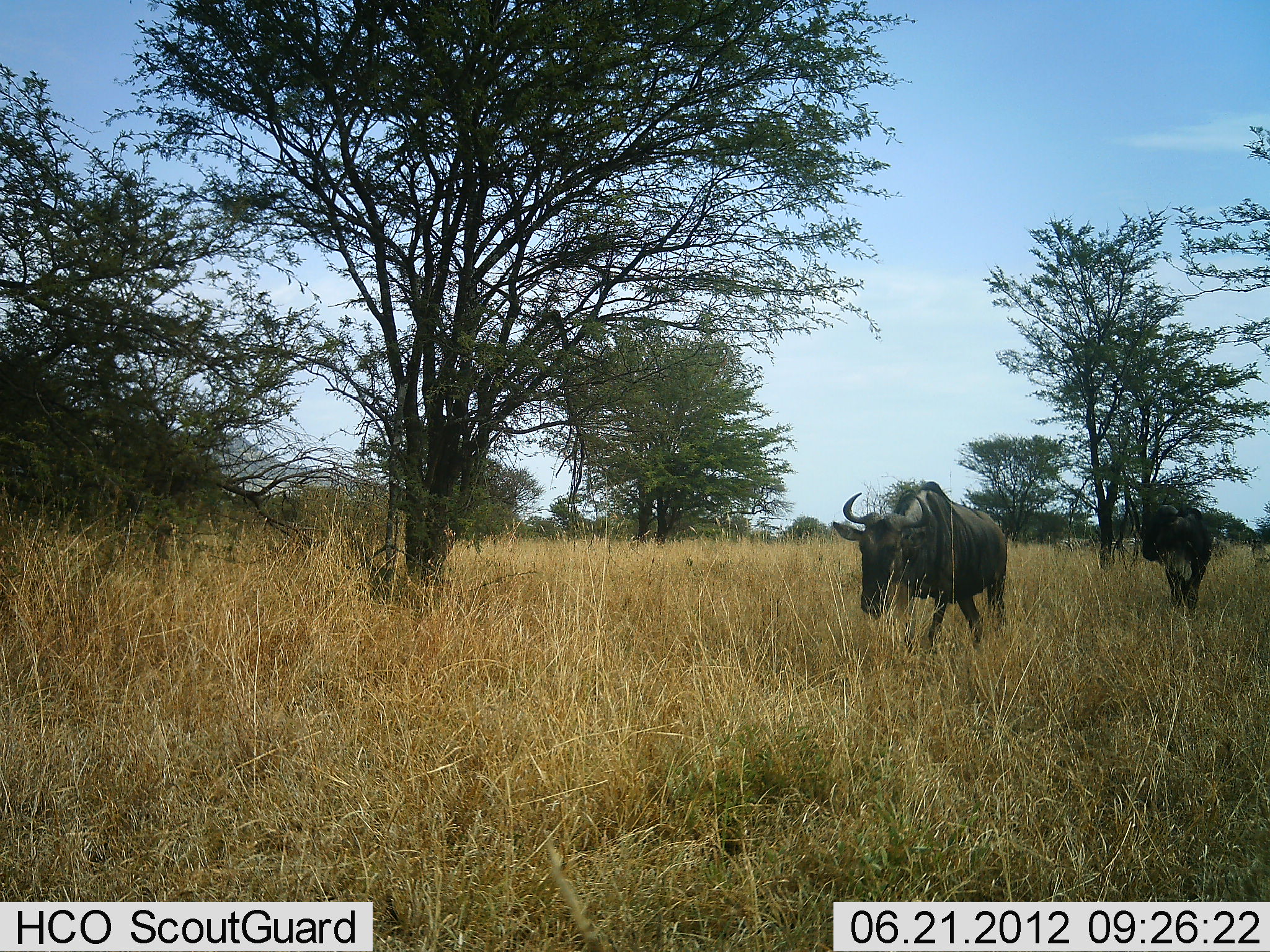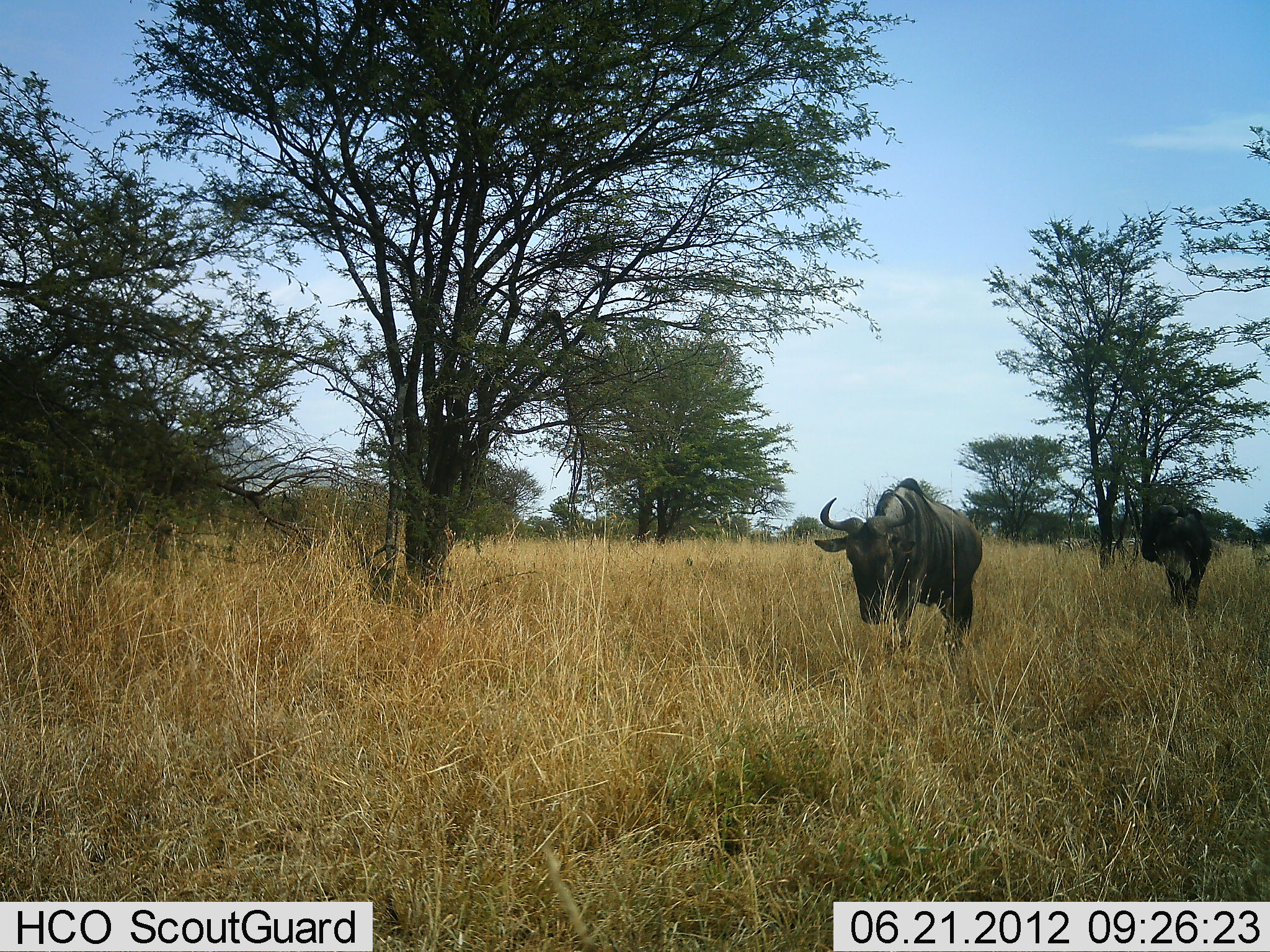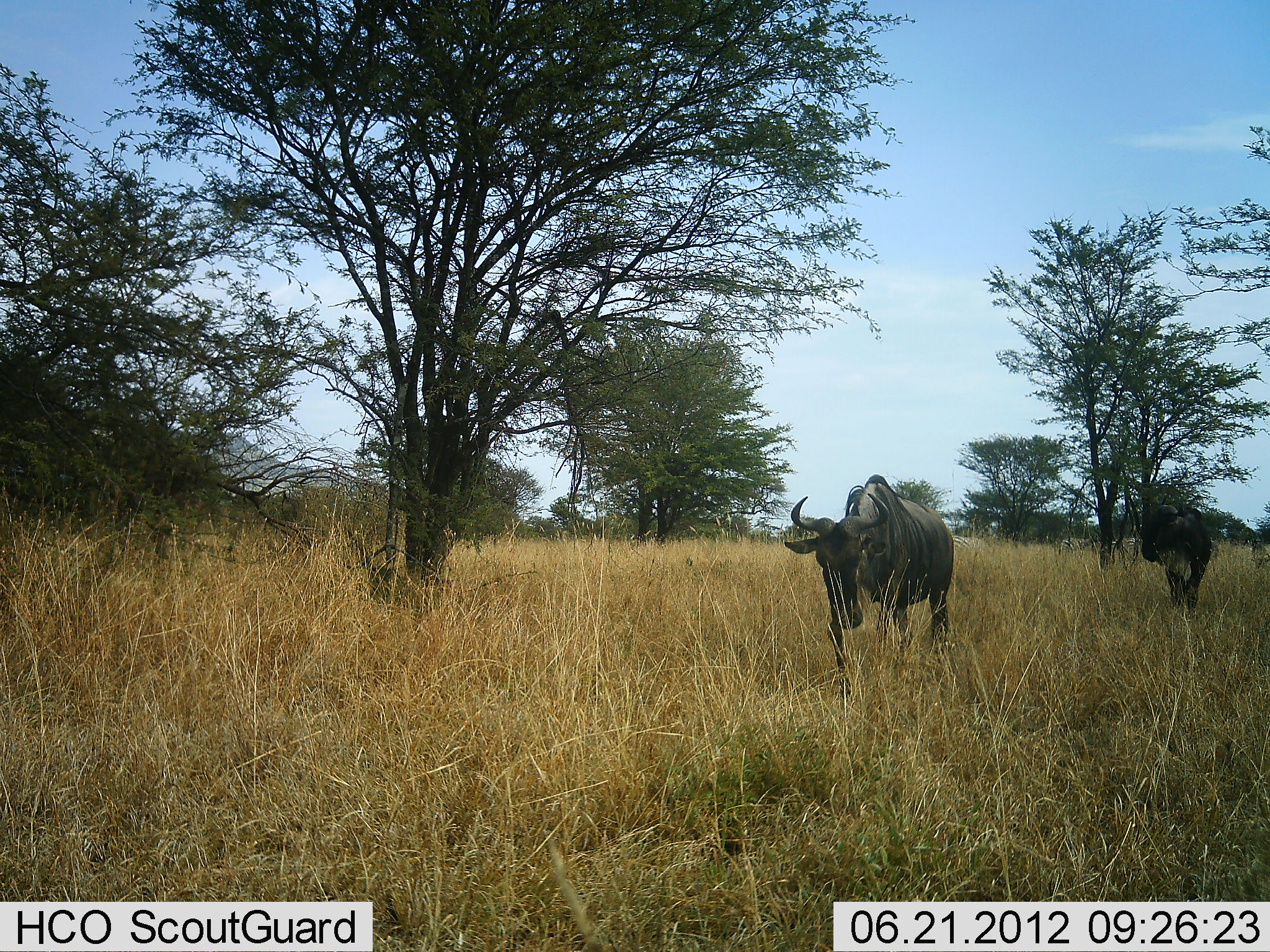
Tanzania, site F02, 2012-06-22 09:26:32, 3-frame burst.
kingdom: Animalia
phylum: Chordata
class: Mammalia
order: Artiodactyla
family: Bovidae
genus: Connochaetes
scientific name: Connochaetes taurinus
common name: blue wildebeest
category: wildebeest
Wildebeest (blue wildebeest) (Connochaetes taurinus), count 2. Behavior (volunteer vote fractions): standing 40%, resting 0%, moving 100%, interacting 0%. Young present (vote fraction): 0%. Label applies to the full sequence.